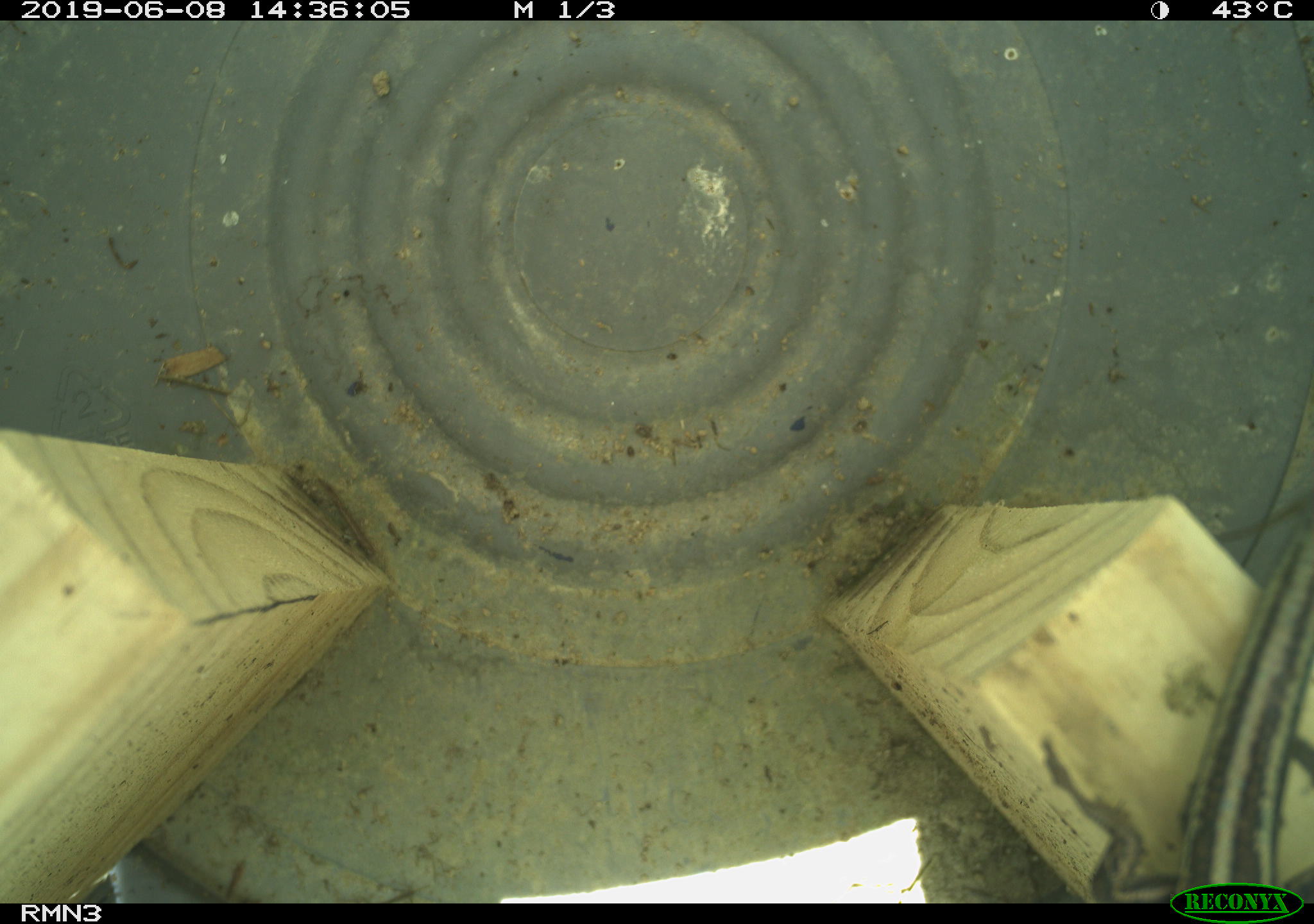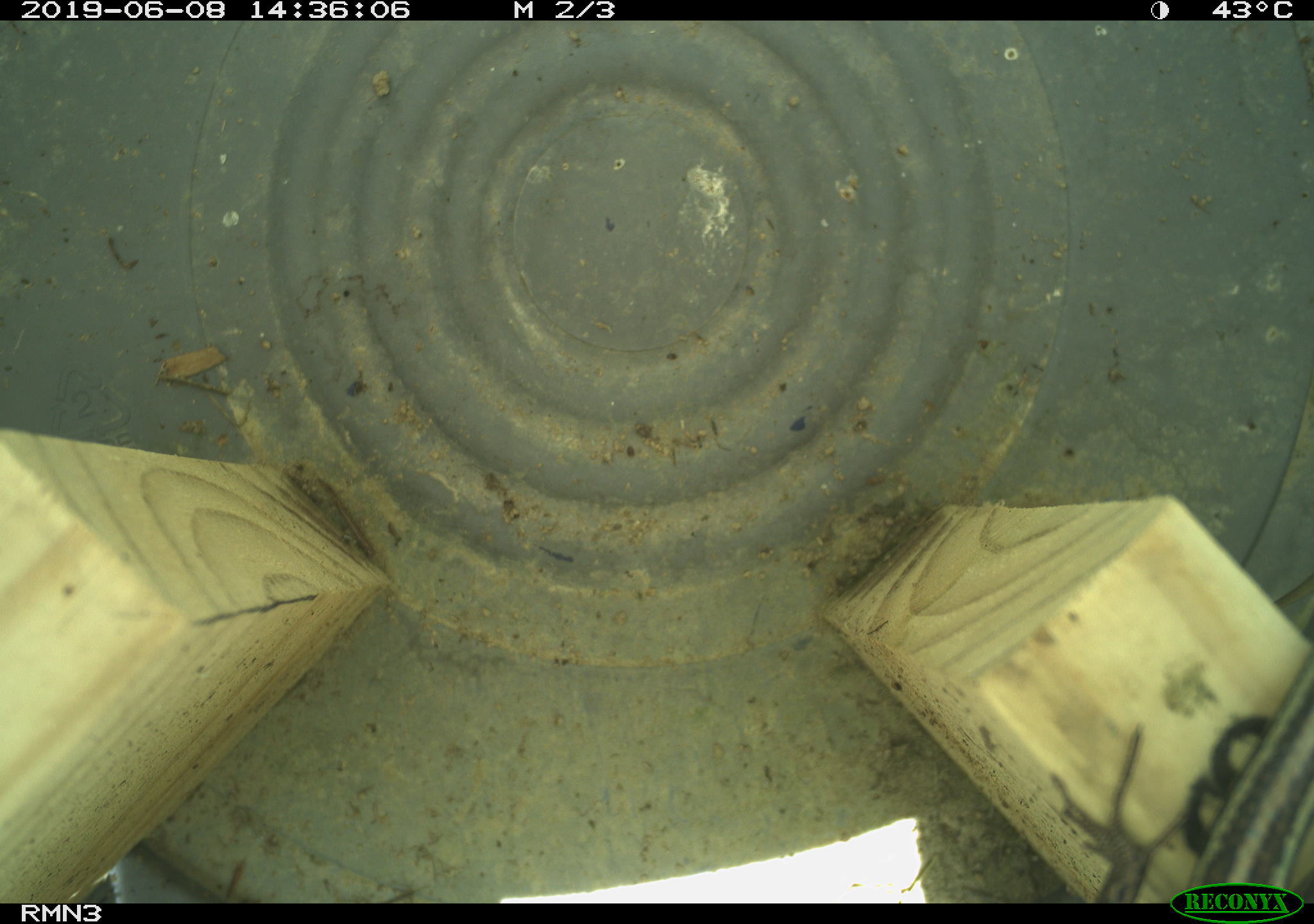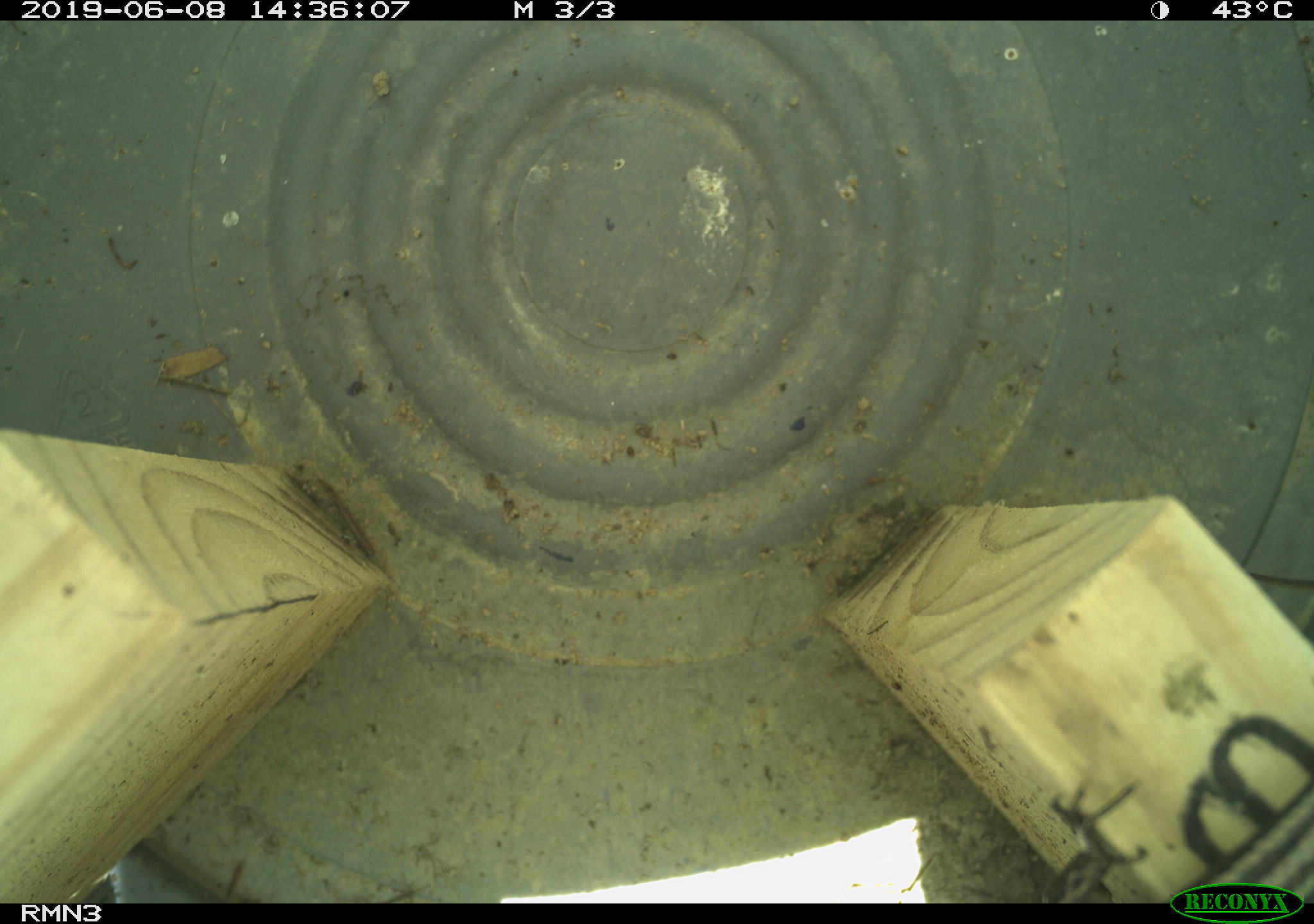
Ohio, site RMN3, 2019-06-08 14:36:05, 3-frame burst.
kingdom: Animalia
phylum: Chordata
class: Reptilia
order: Squamata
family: Scincidae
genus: Plestiodon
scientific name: Plestiodon fasciatus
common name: common five-lined skink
Common five-lined skink (Plestiodon fasciatus).